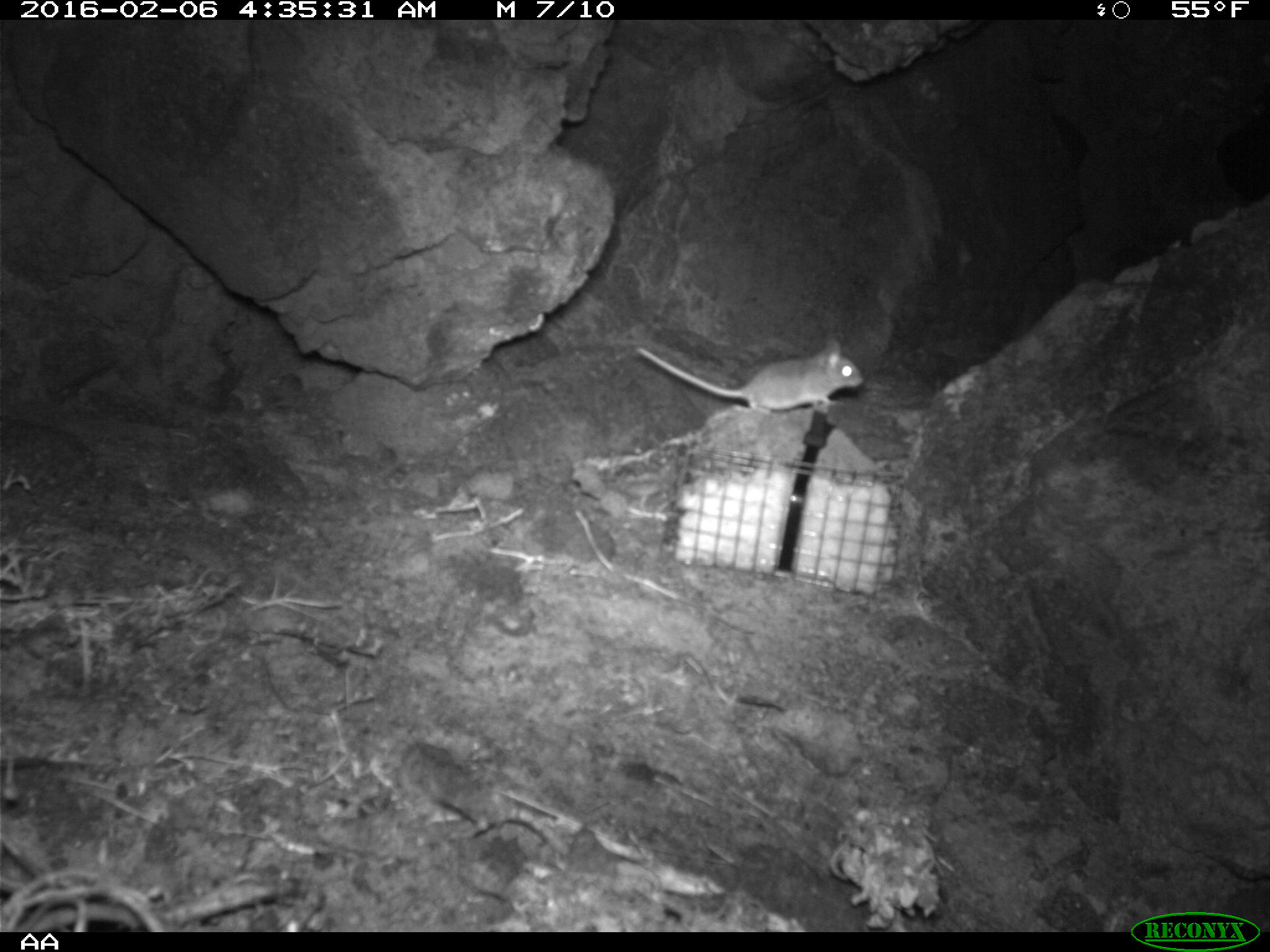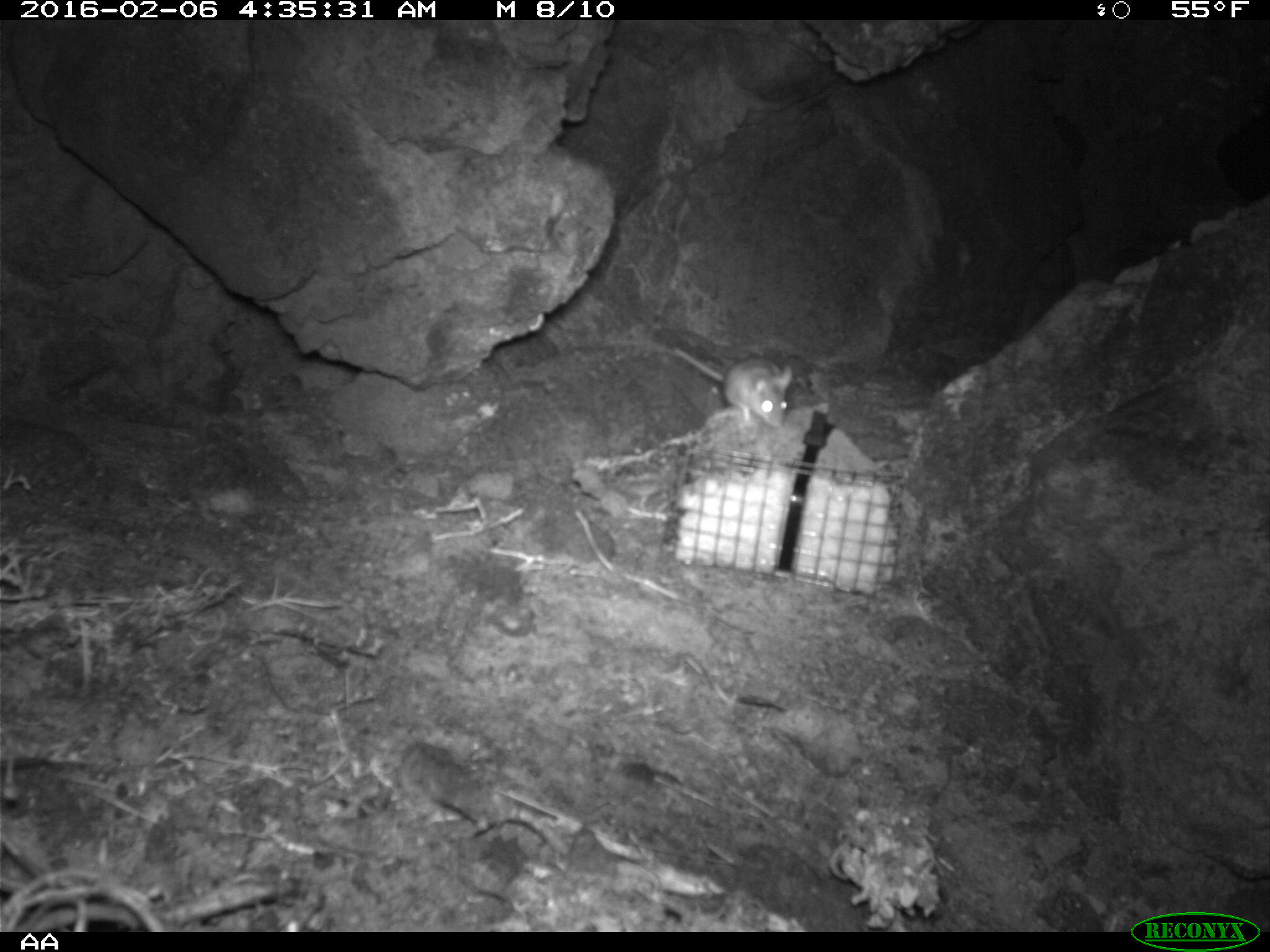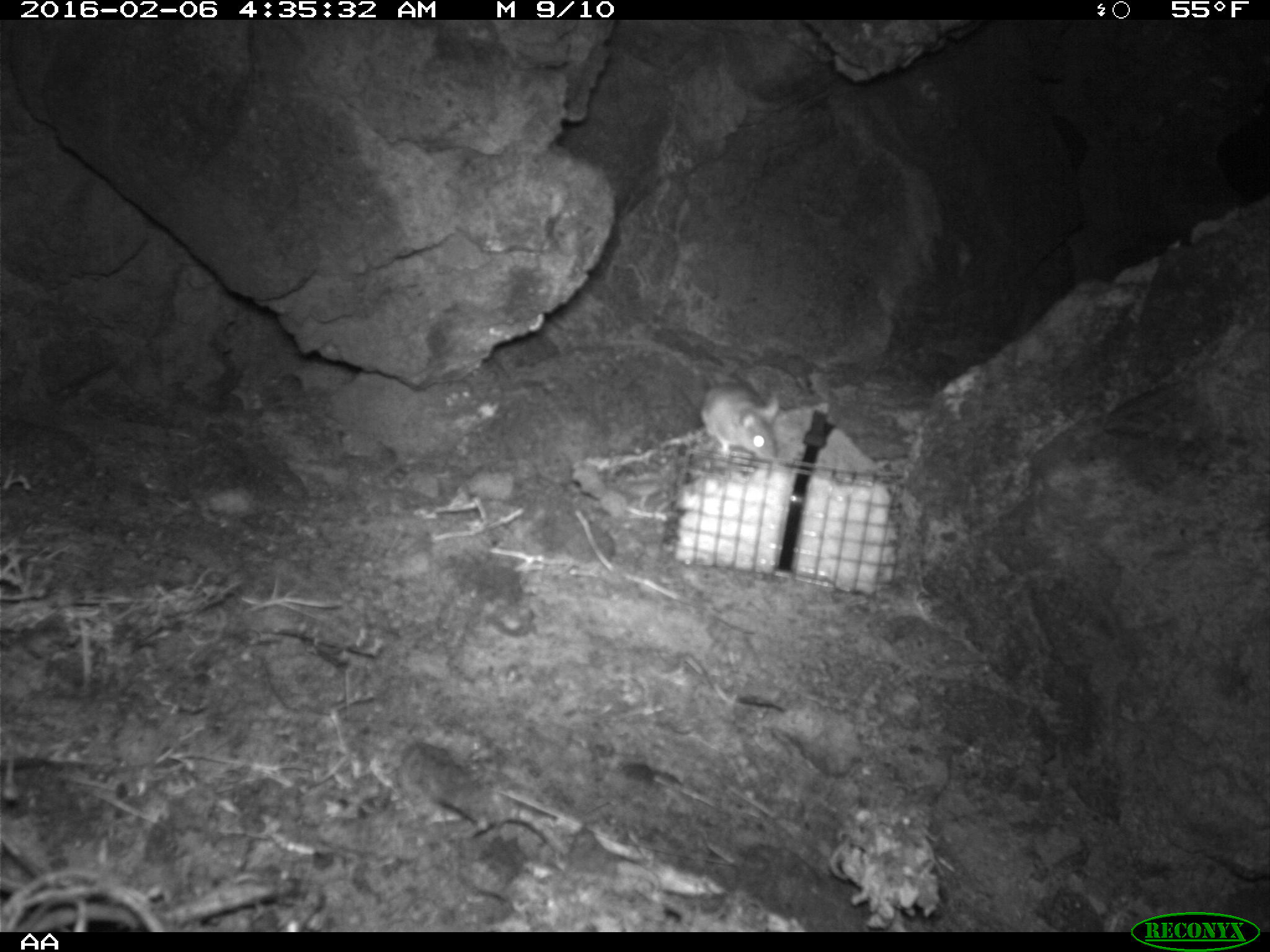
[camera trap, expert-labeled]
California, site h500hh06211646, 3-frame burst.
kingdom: Animalia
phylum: Chordata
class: Mammalia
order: Rodentia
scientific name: Rodentia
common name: rodent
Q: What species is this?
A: Rodent (Rodentia).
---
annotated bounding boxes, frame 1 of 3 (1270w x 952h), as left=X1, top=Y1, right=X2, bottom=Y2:
rodent: left=636, top=338, right=864, bottom=414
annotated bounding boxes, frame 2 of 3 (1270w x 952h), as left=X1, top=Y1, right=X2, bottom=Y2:
rodent: left=673, top=345, right=793, bottom=428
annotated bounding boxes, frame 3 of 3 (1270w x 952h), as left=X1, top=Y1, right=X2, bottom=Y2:
rodent: left=700, top=381, right=781, bottom=460